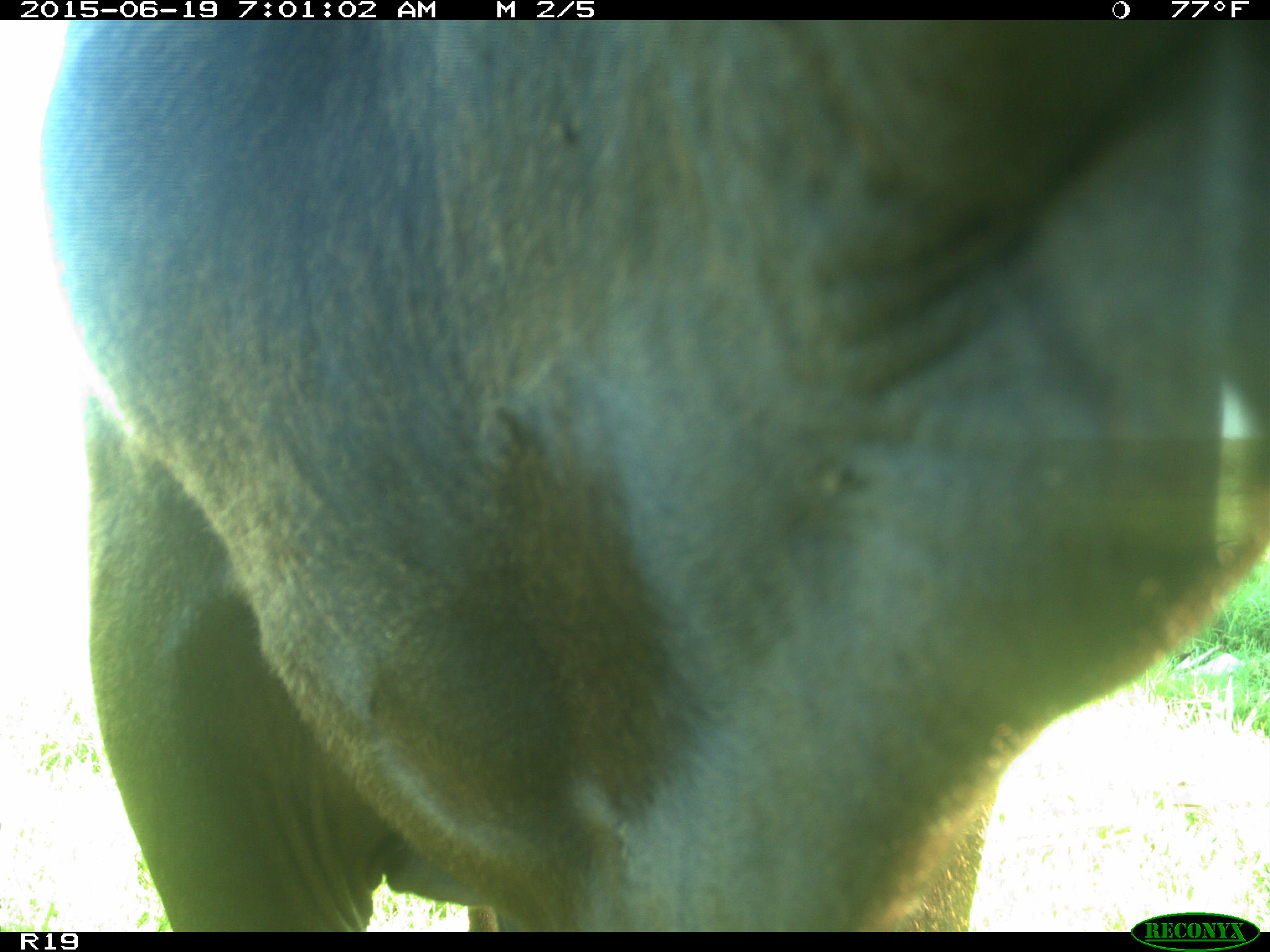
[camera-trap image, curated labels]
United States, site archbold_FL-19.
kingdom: Animalia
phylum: Chordata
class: Mammalia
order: Artiodactyla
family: Bovidae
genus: Bos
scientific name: Bos taurus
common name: domestic cow